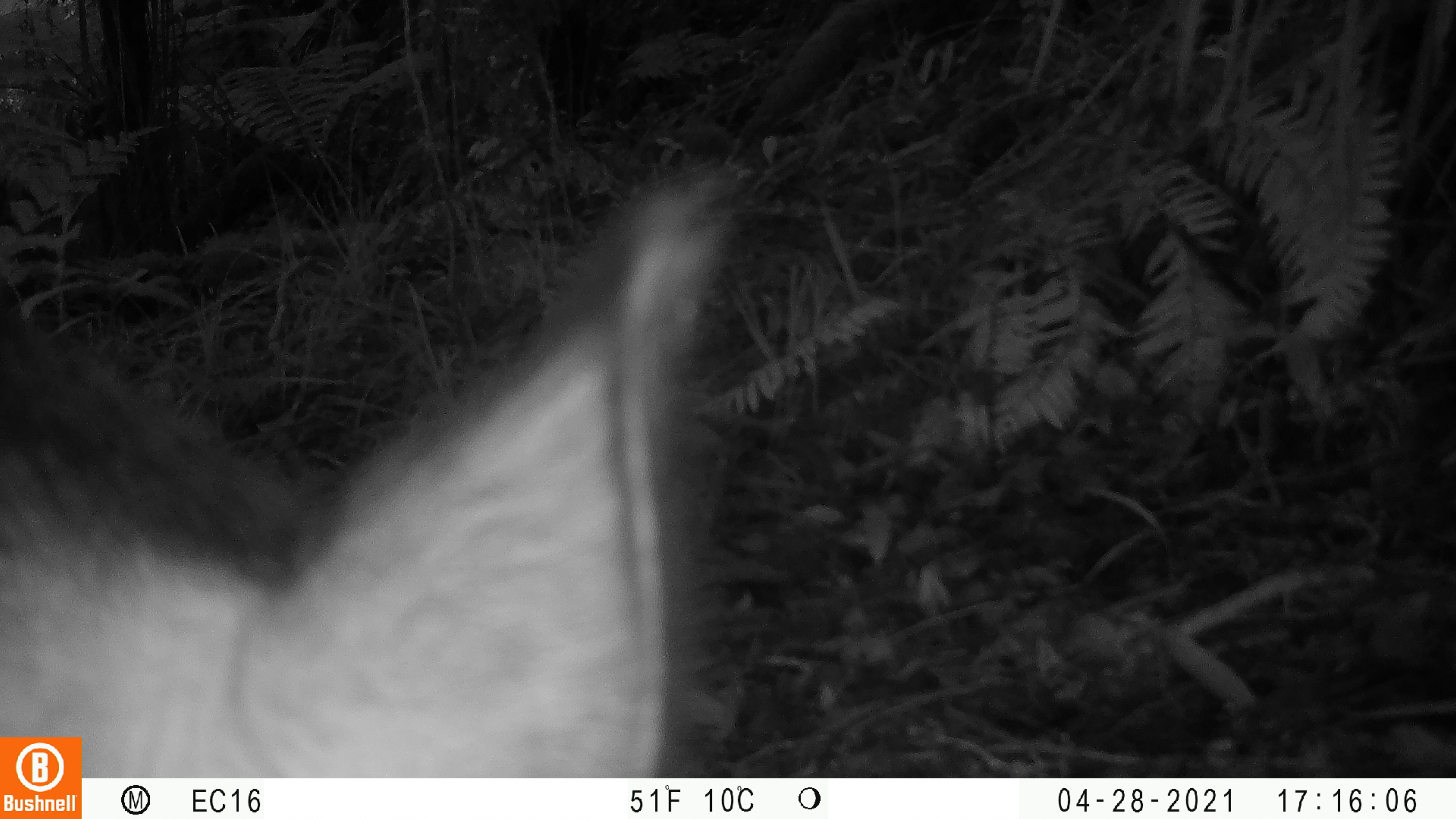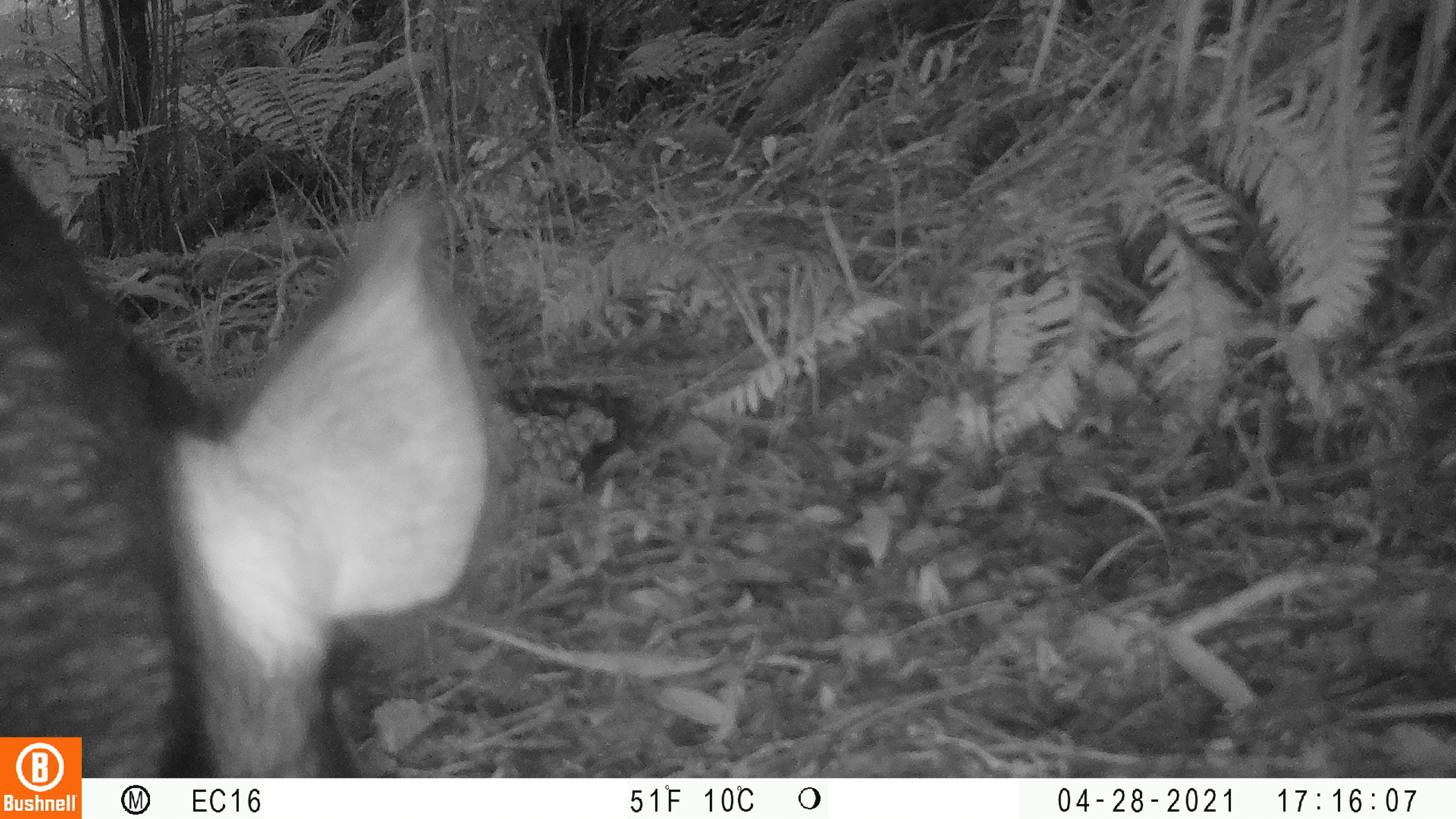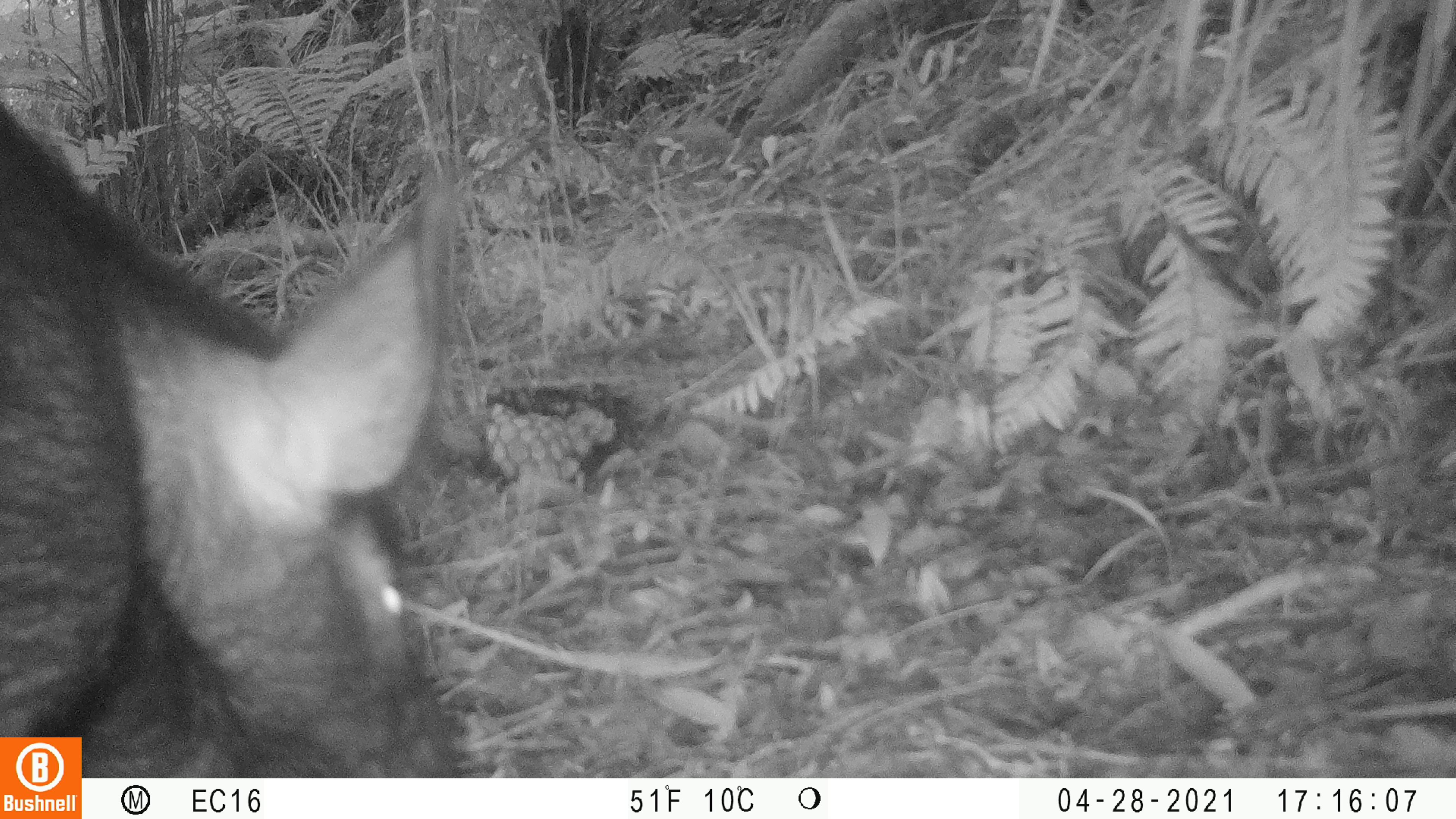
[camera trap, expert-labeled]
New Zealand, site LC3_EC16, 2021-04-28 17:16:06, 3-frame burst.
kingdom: Animalia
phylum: Chordata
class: Mammalia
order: Artiodactyla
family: Suidae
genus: Sus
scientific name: Sus scrofa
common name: pig